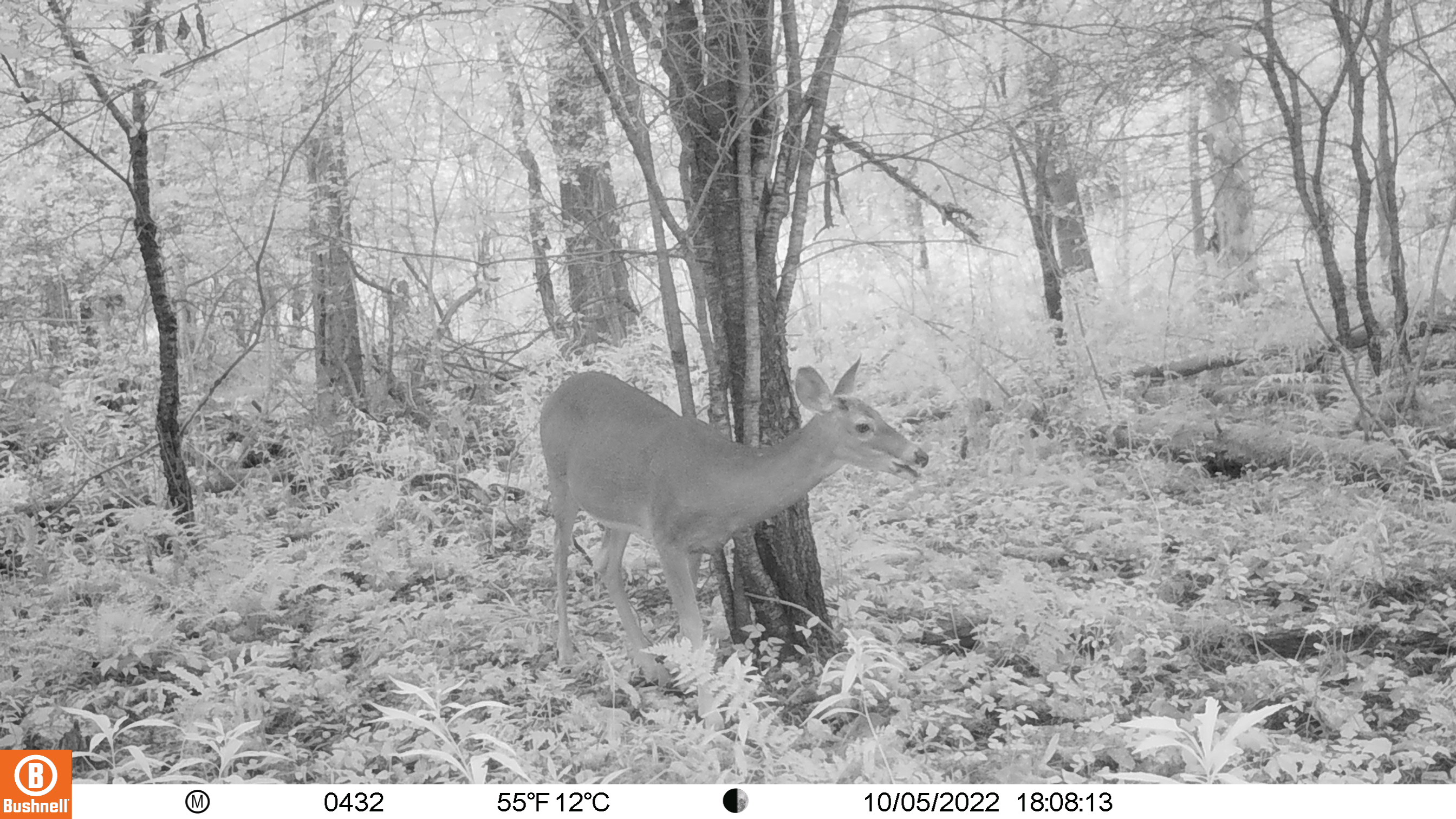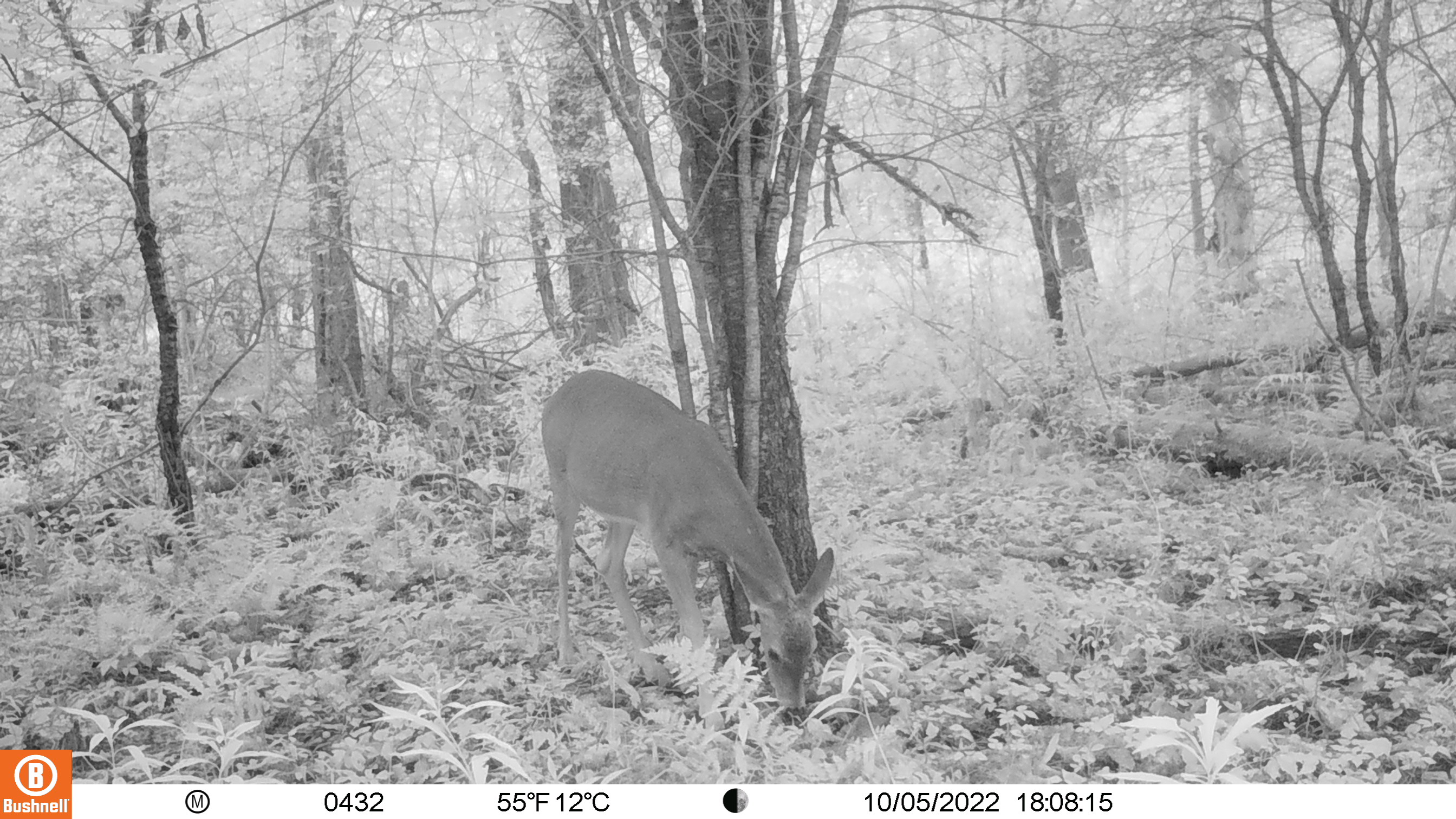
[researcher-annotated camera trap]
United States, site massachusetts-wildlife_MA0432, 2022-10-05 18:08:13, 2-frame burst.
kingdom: Animalia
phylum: Chordata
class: Mammalia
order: Artiodactyla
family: Cervidae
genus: Odocoileus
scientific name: Odocoileus virginianus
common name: white-tailed deer